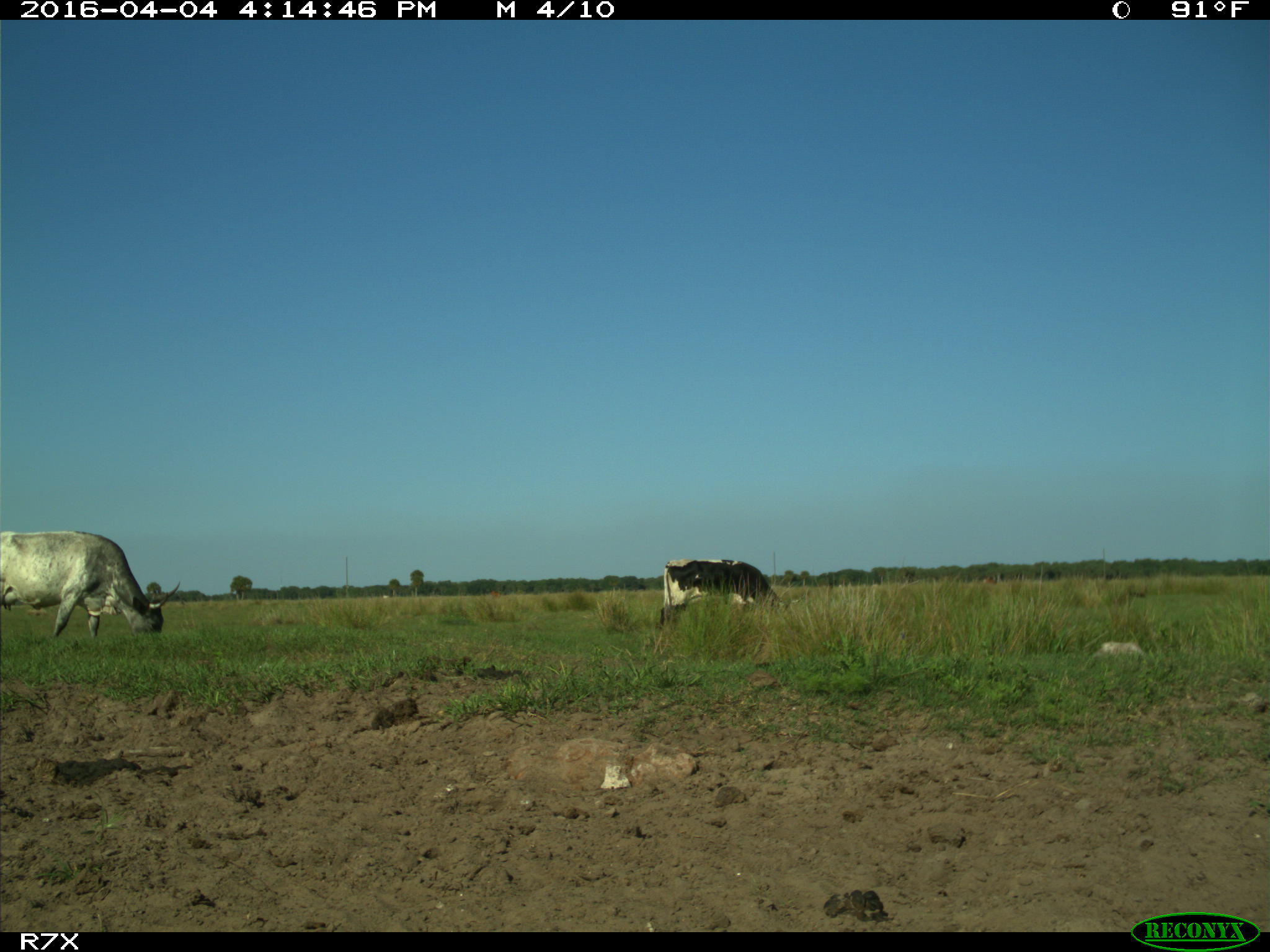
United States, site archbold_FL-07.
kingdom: Animalia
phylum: Chordata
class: Mammalia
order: Artiodactyla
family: Bovidae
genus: Bos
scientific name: Bos taurus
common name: domestic cow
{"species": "Bos taurus (domestic cow)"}